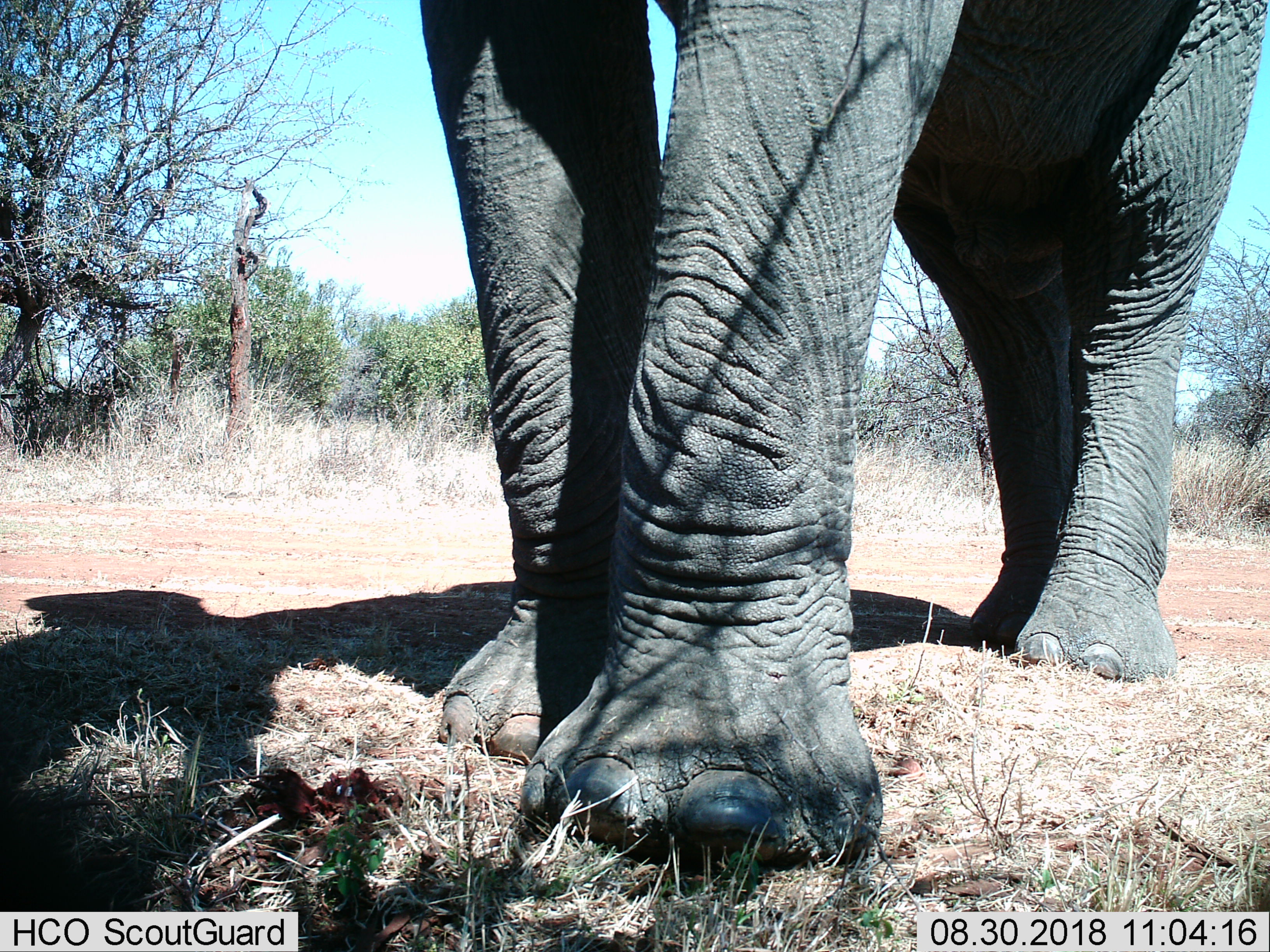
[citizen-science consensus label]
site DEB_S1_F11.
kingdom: Animalia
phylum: Chordata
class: Mammalia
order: Proboscidea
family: Elephantidae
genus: Loxodonta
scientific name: Loxodonta africana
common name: african bush elephant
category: elephant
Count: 1.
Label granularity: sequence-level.